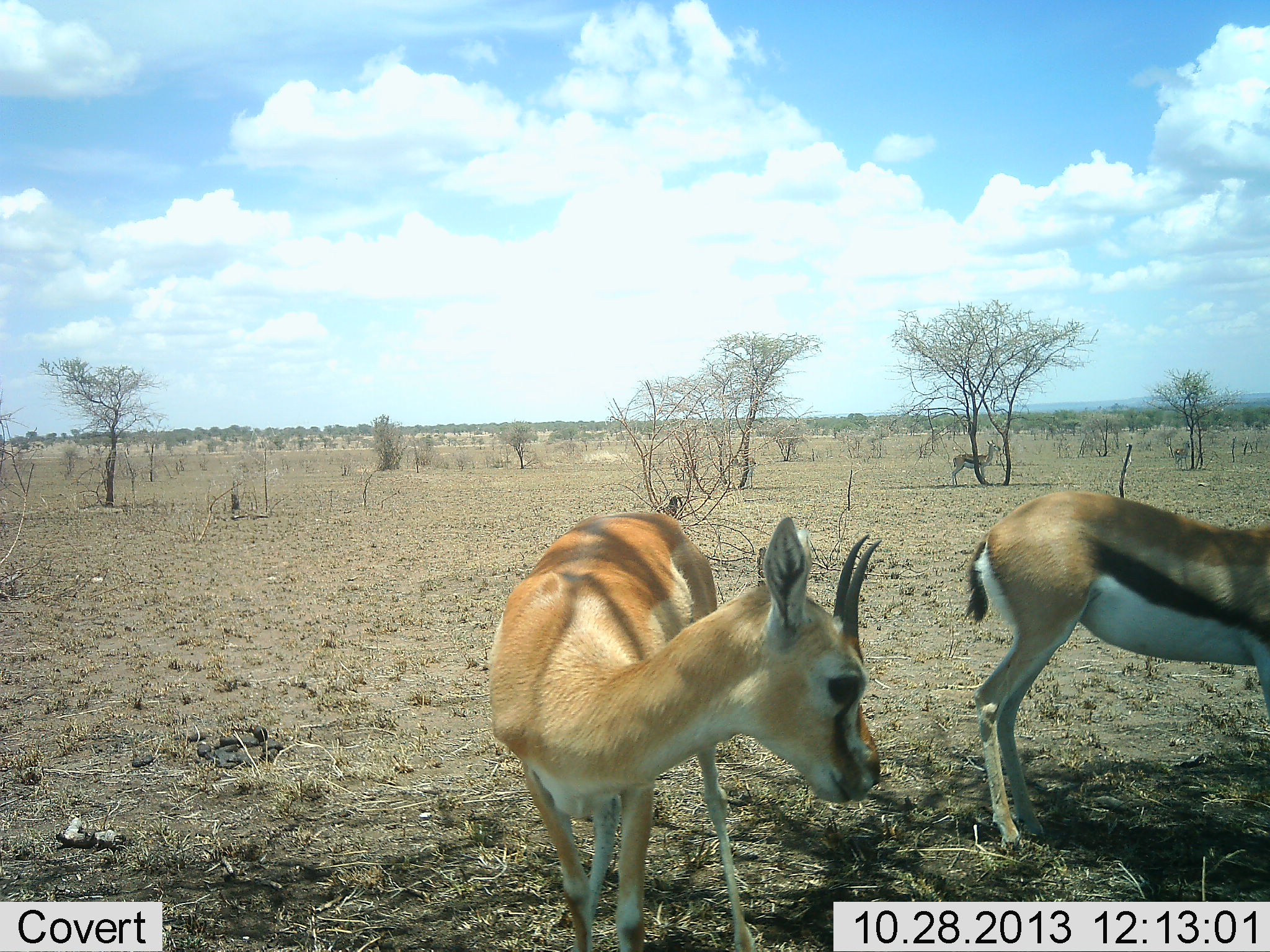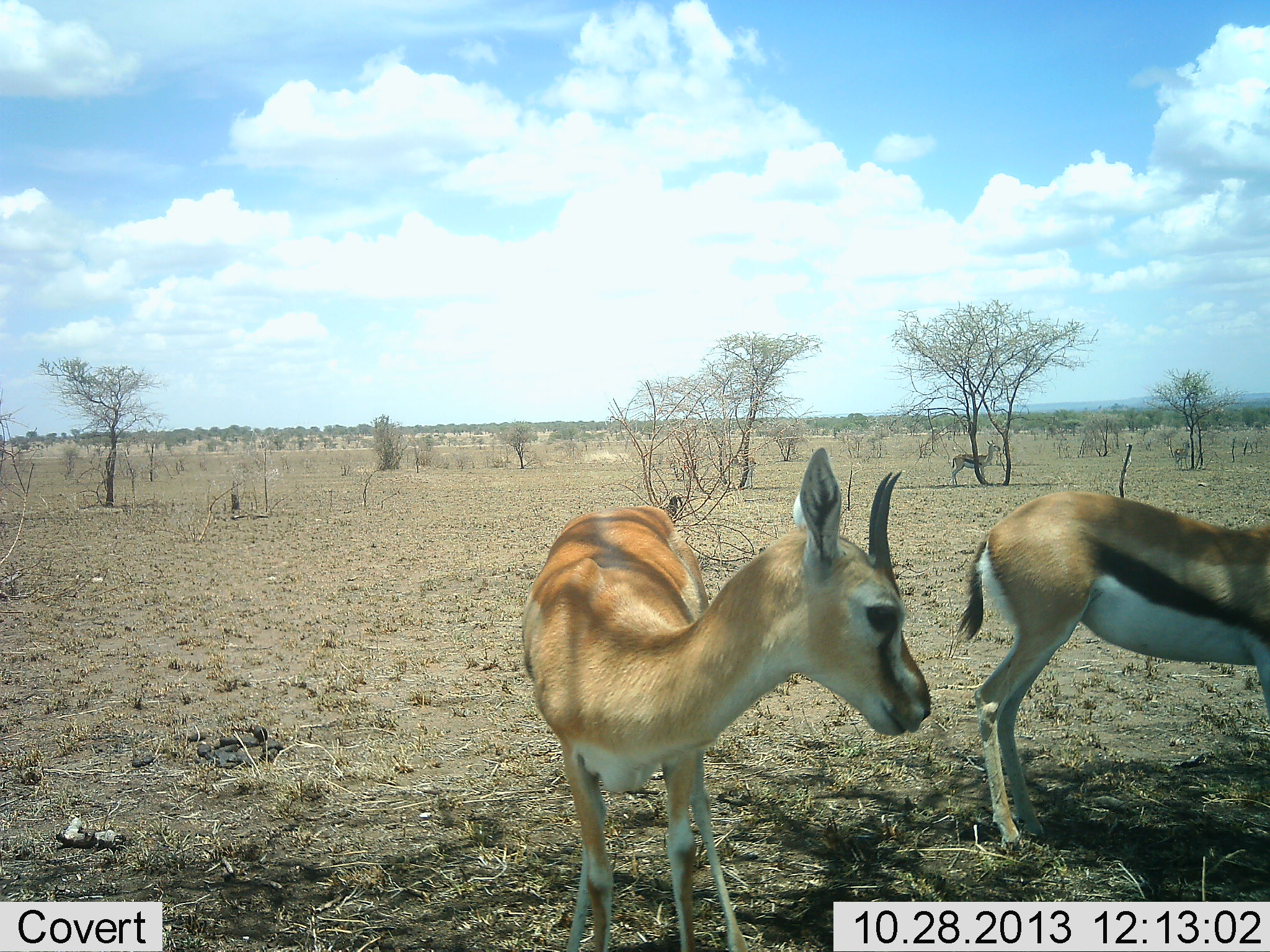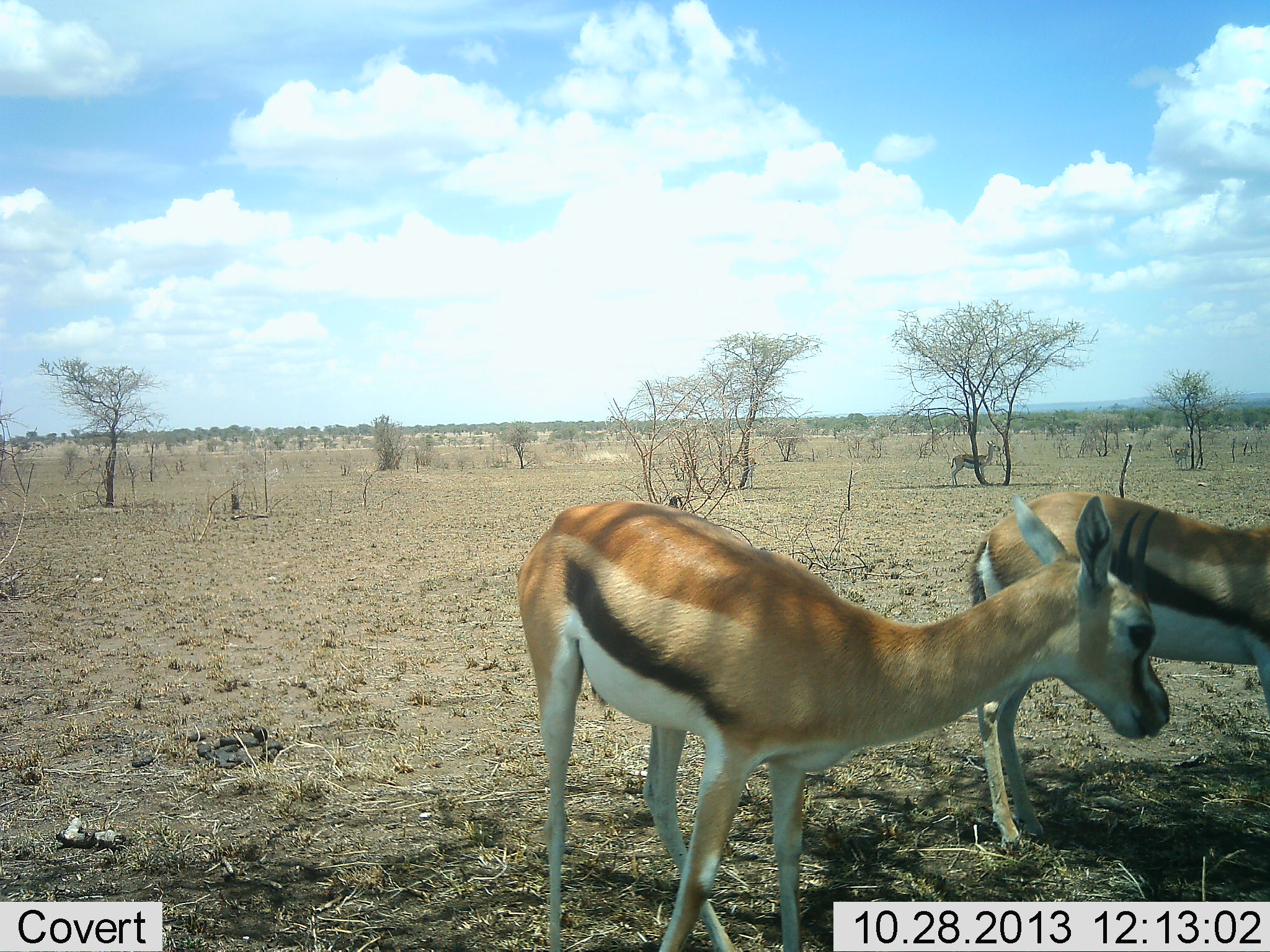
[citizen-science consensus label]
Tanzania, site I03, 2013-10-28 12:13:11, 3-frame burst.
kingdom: Animalia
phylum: Chordata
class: Mammalia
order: Artiodactyla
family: Bovidae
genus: Eudorcas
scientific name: Eudorcas thomsonii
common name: thomson's gazelle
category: gazellethomsons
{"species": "gazellethomsons (thomson's gazelle) (Eudorcas thomsonii)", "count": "3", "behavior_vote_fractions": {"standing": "83%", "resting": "0%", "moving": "33%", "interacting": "8%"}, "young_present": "0%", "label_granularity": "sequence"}